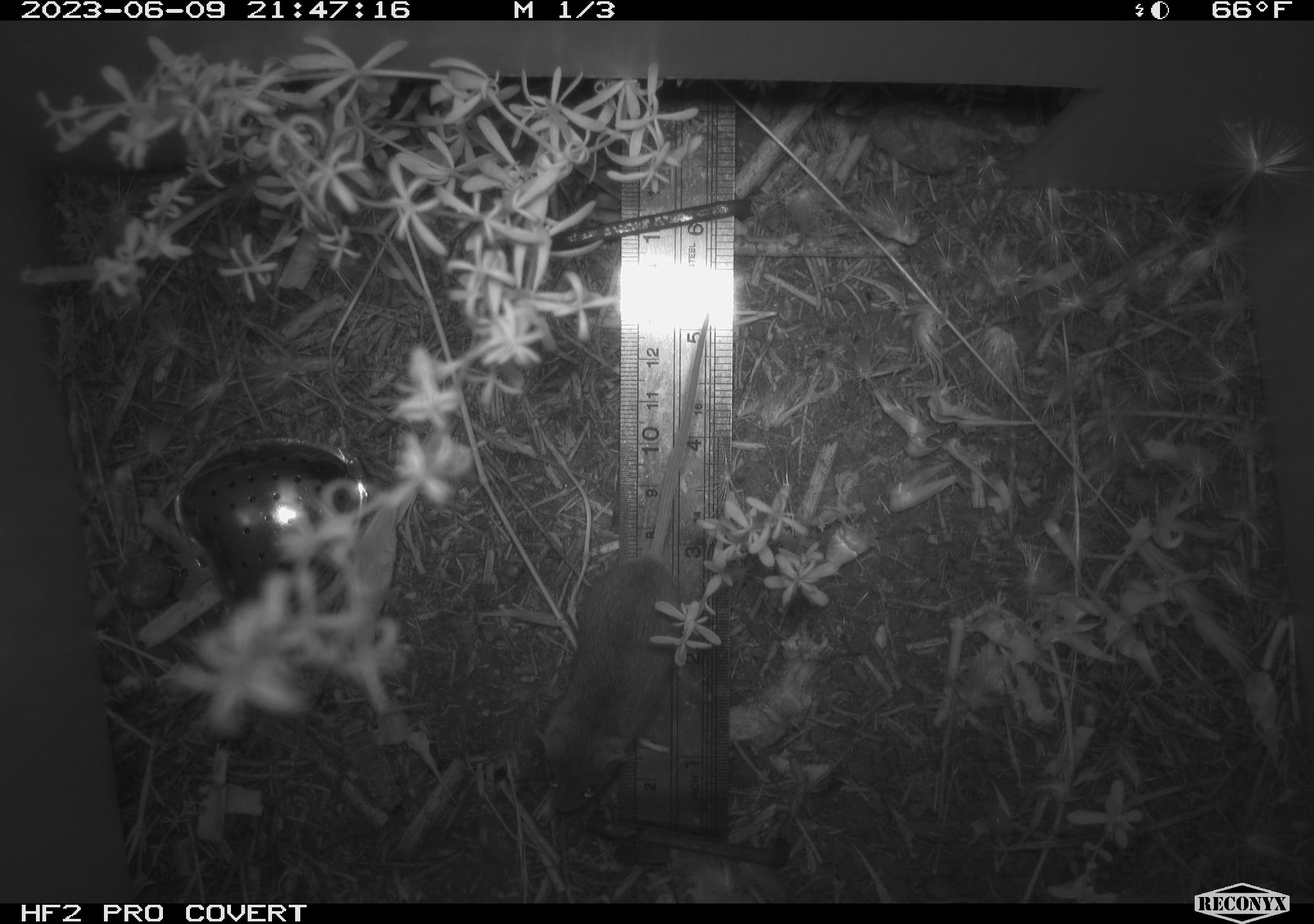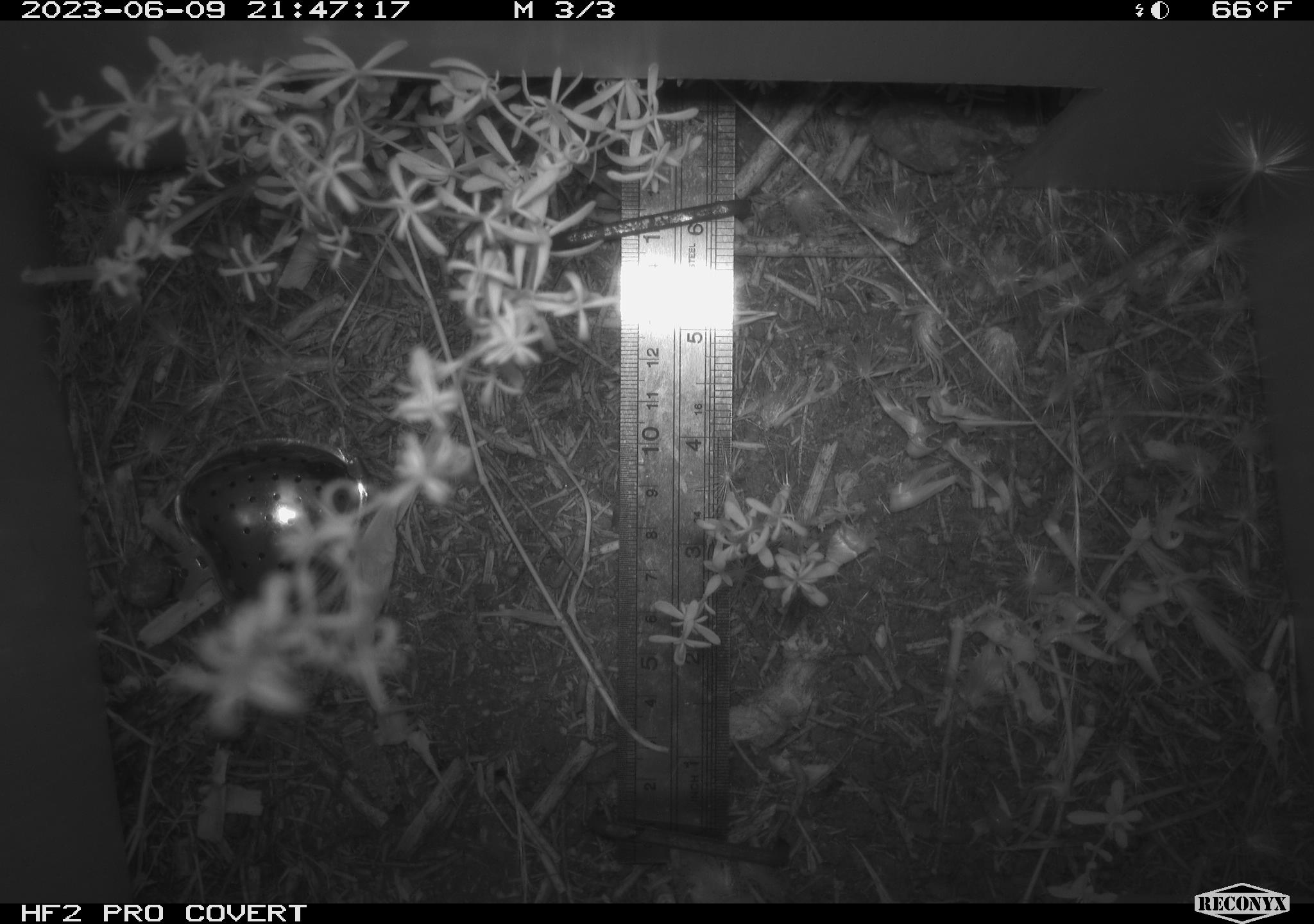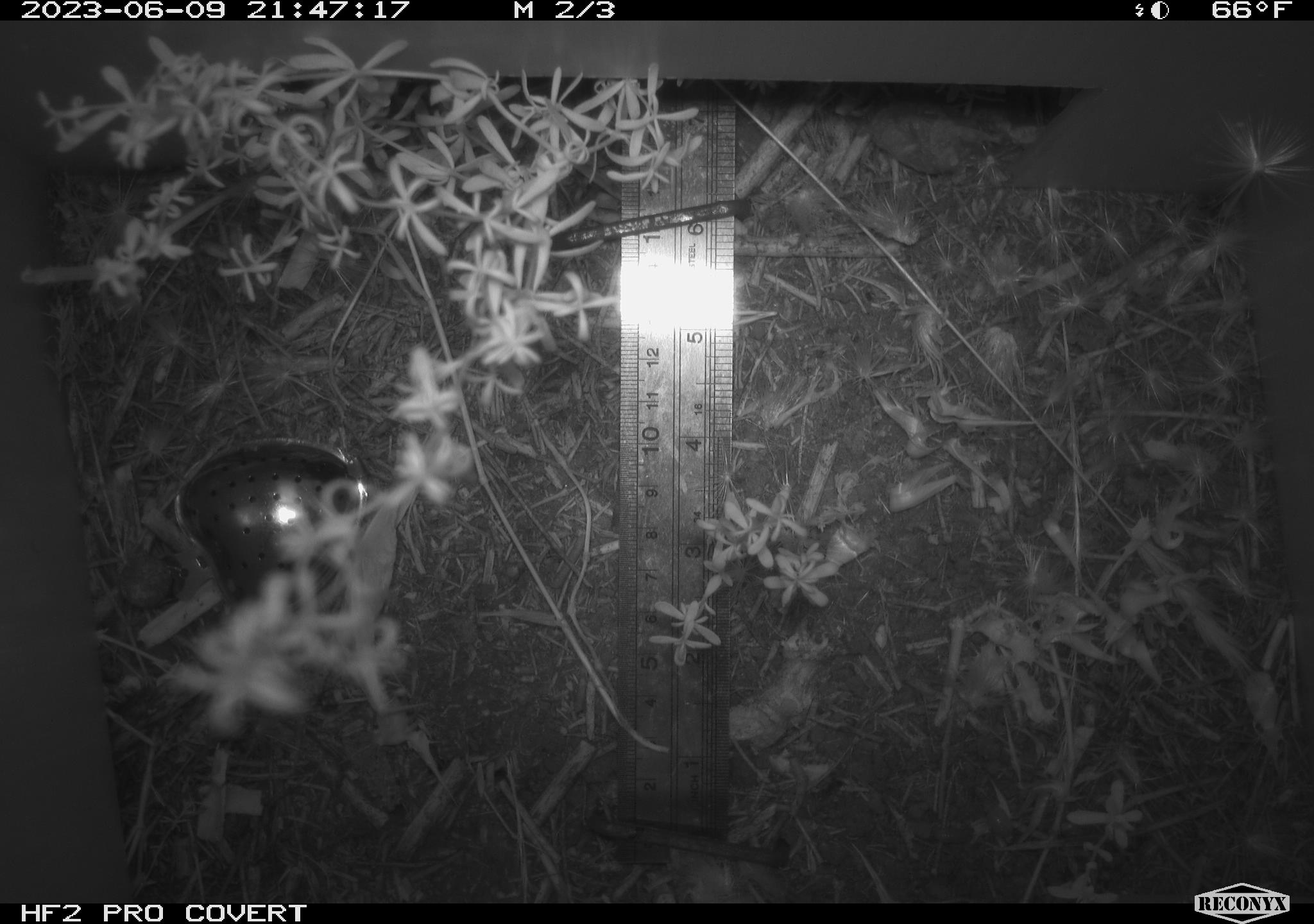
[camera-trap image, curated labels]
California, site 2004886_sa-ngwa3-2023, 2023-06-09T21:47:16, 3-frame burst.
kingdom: Animalia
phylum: Chordata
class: Mammalia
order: Rodentia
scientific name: Rodentia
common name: mouse species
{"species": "mouse species (Rodentia)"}